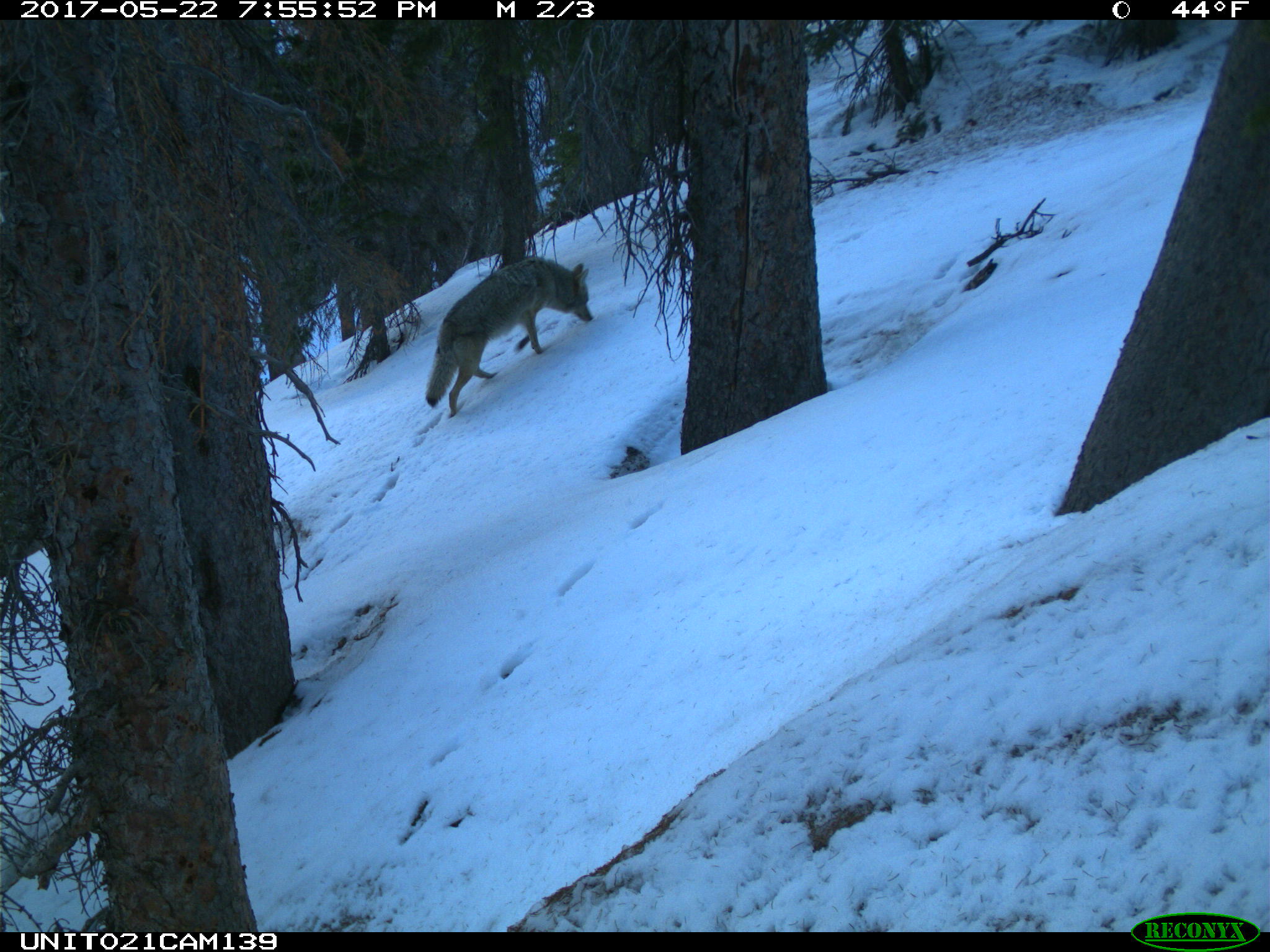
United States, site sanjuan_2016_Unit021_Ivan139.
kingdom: Animalia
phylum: Chordata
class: Mammalia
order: Carnivora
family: Canidae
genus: Canis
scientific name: Canis latrans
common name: coyote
Canis latrans (coyote).